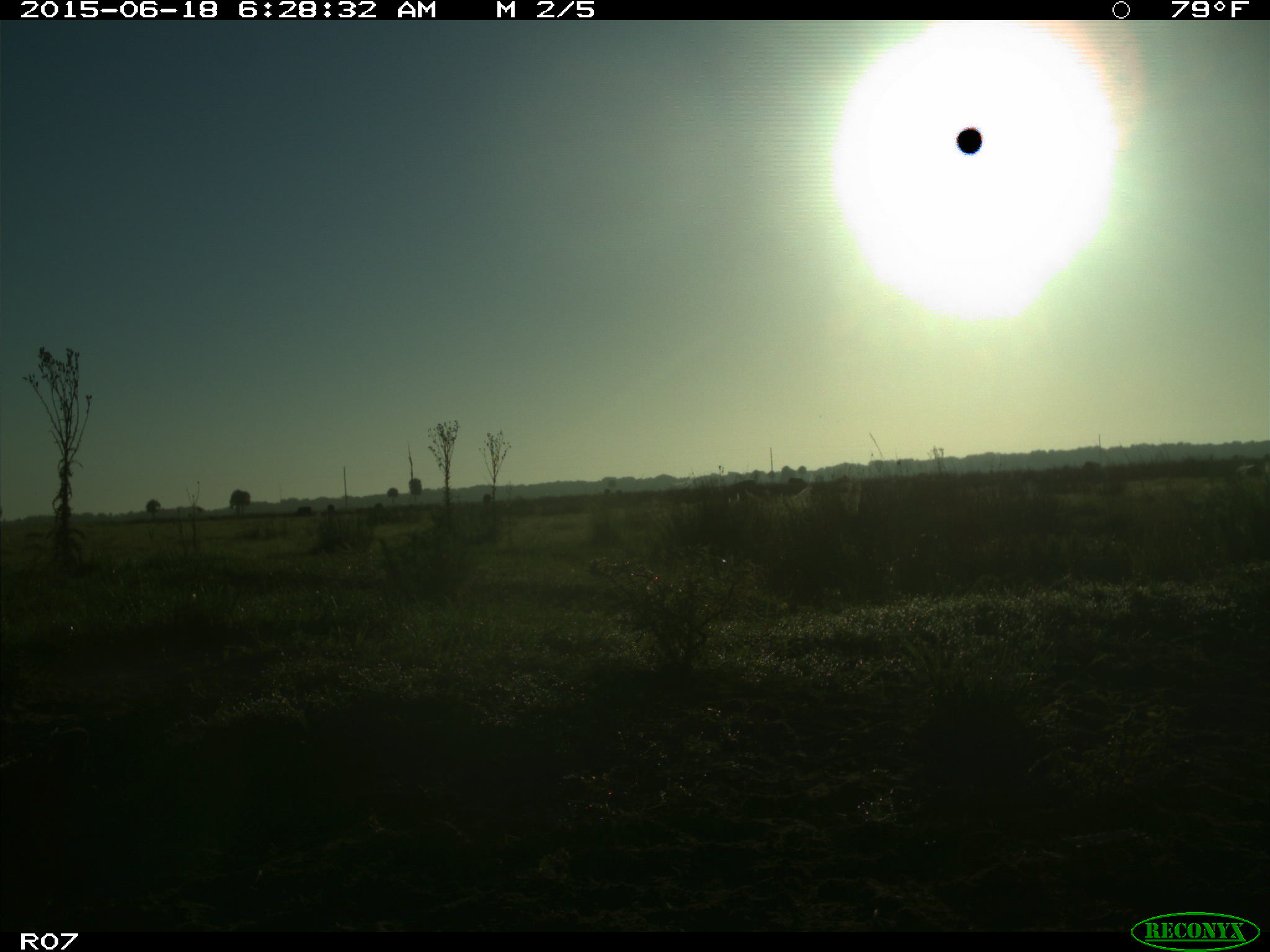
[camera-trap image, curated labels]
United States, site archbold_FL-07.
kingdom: Animalia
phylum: Chordata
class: Mammalia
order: Artiodactyla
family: Bovidae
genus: Bos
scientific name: Bos taurus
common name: domestic cow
Bos taurus (domestic cow).